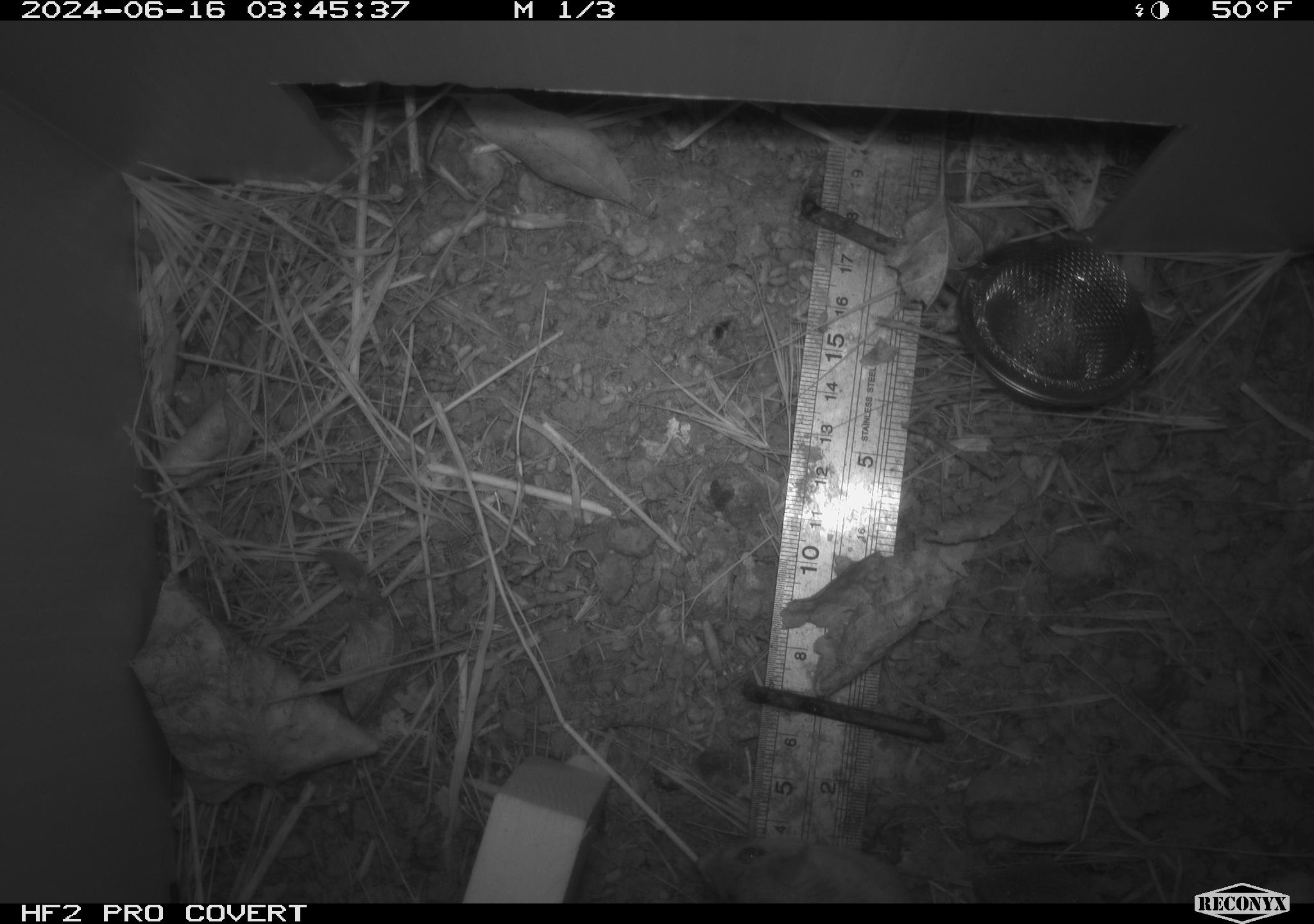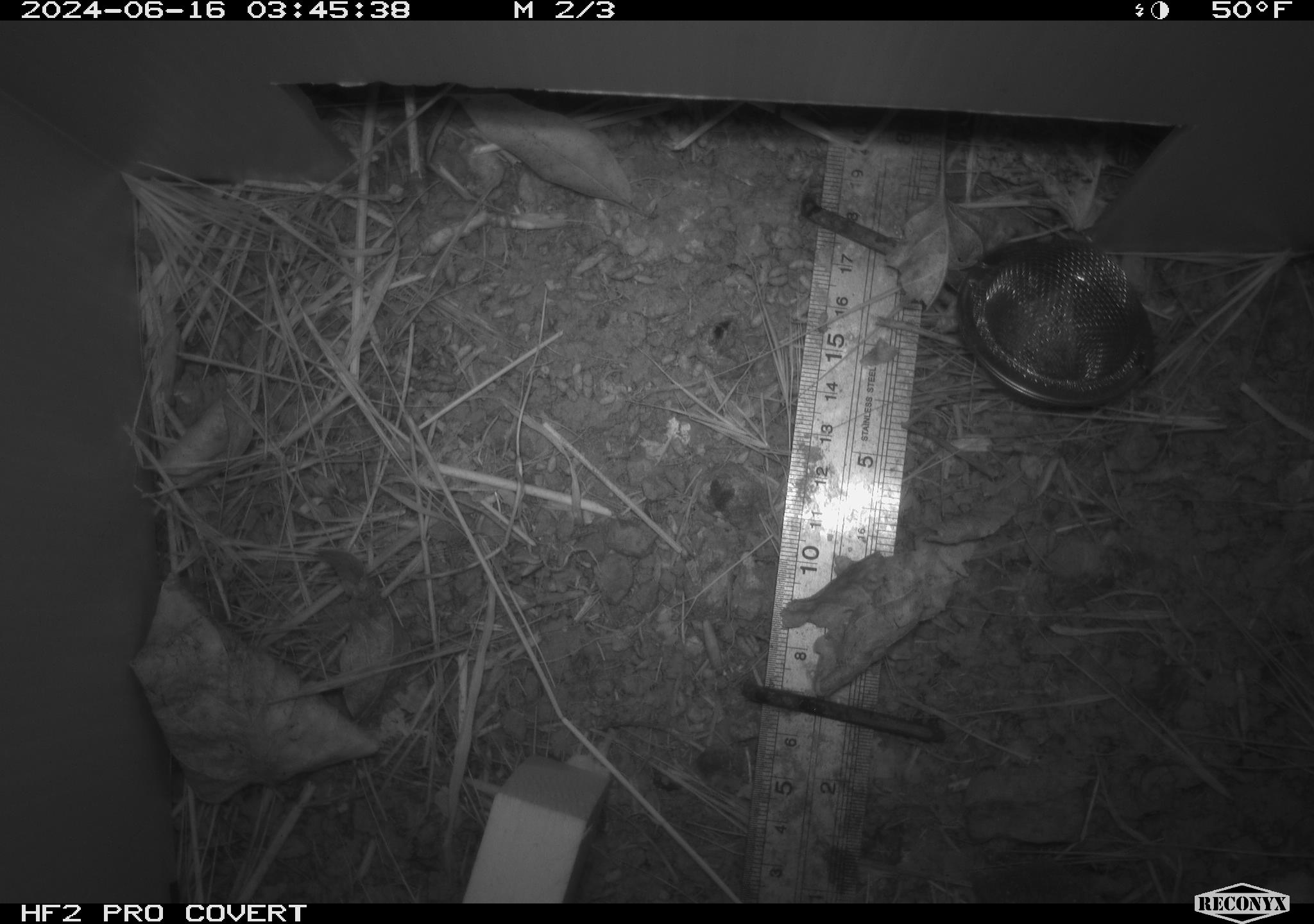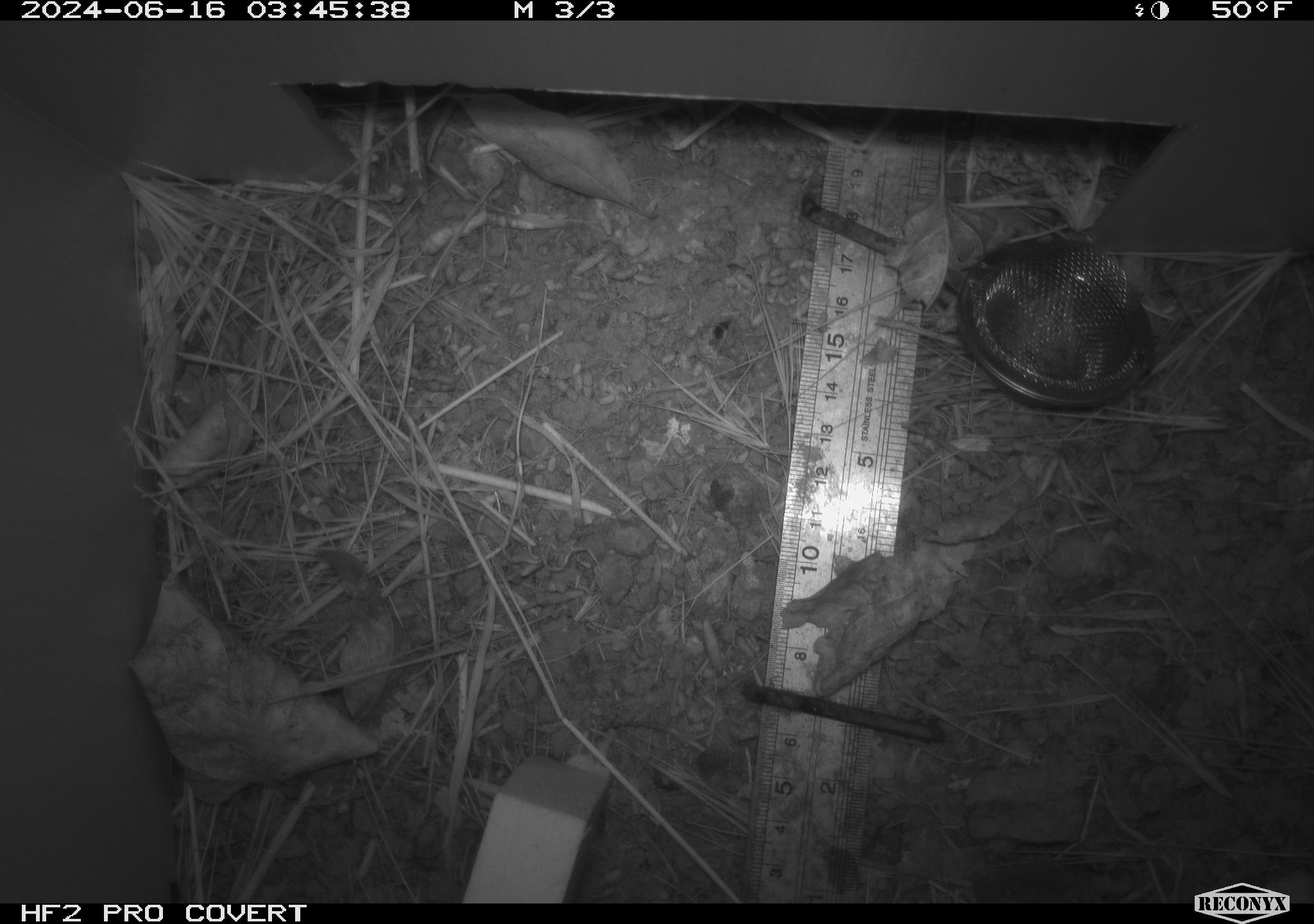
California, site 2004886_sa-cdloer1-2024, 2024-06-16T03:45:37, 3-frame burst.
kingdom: Animalia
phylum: Chordata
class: Mammalia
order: Rodentia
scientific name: Rodentia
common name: mouse species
Mouse species (Rodentia).